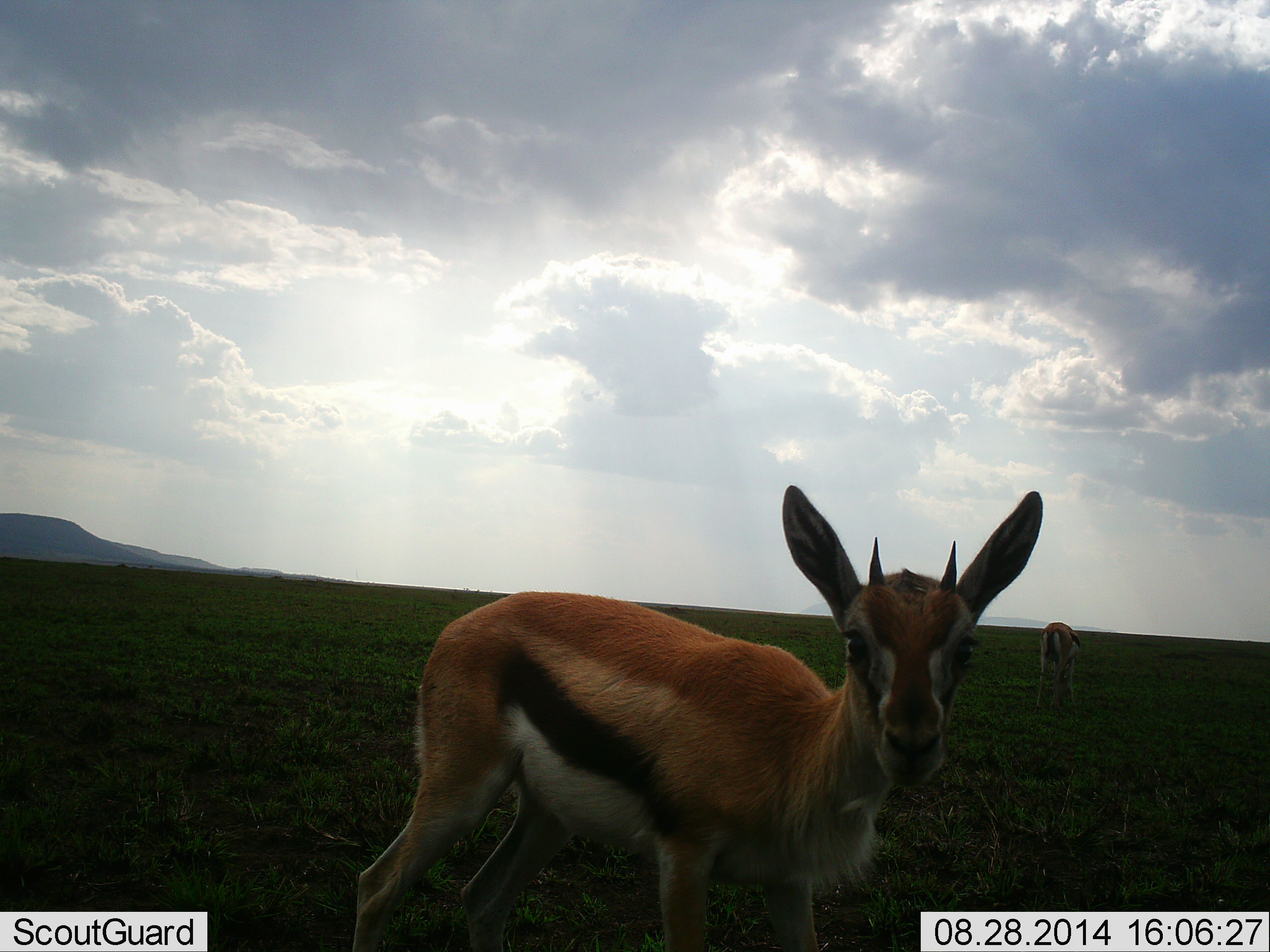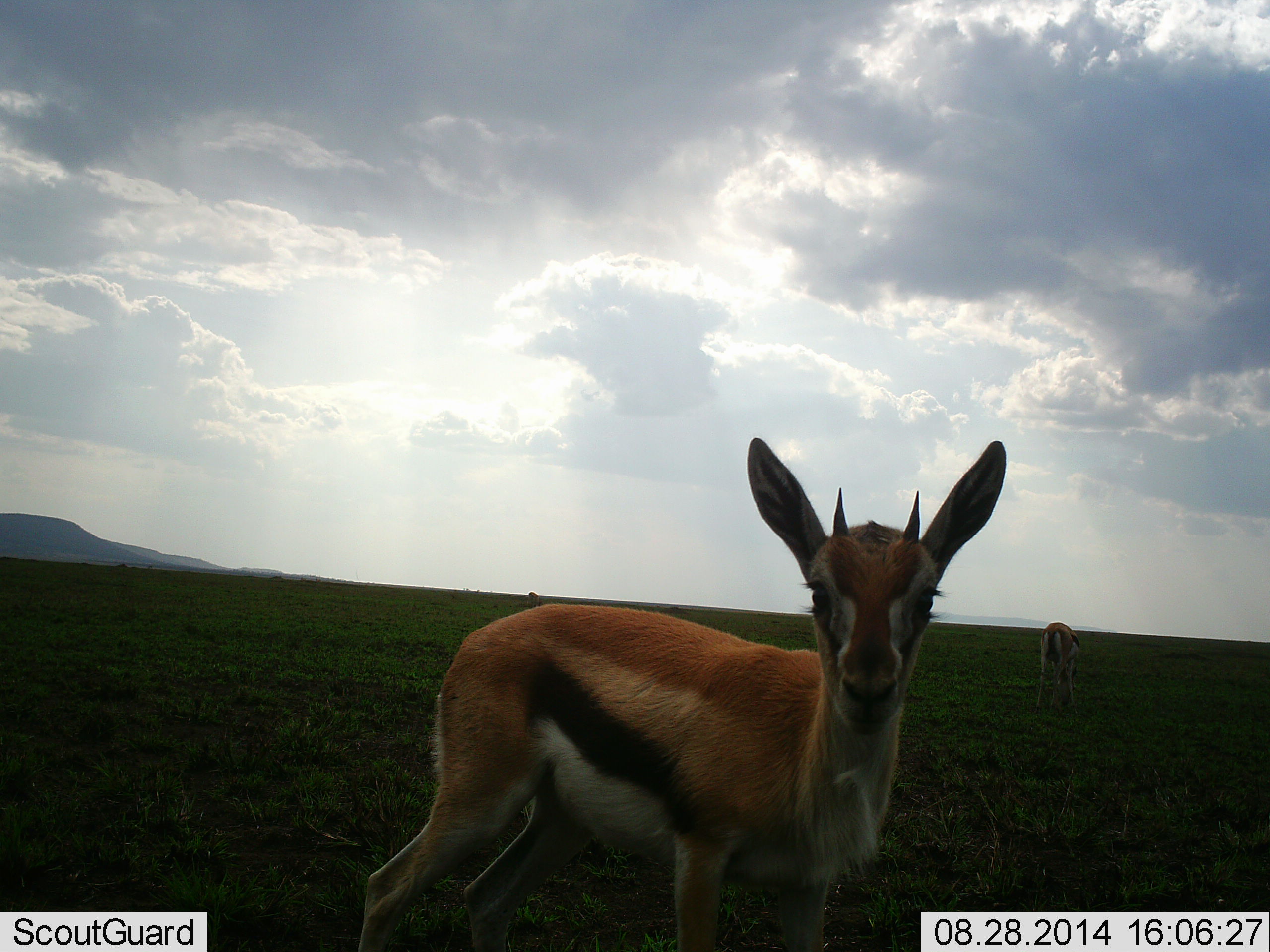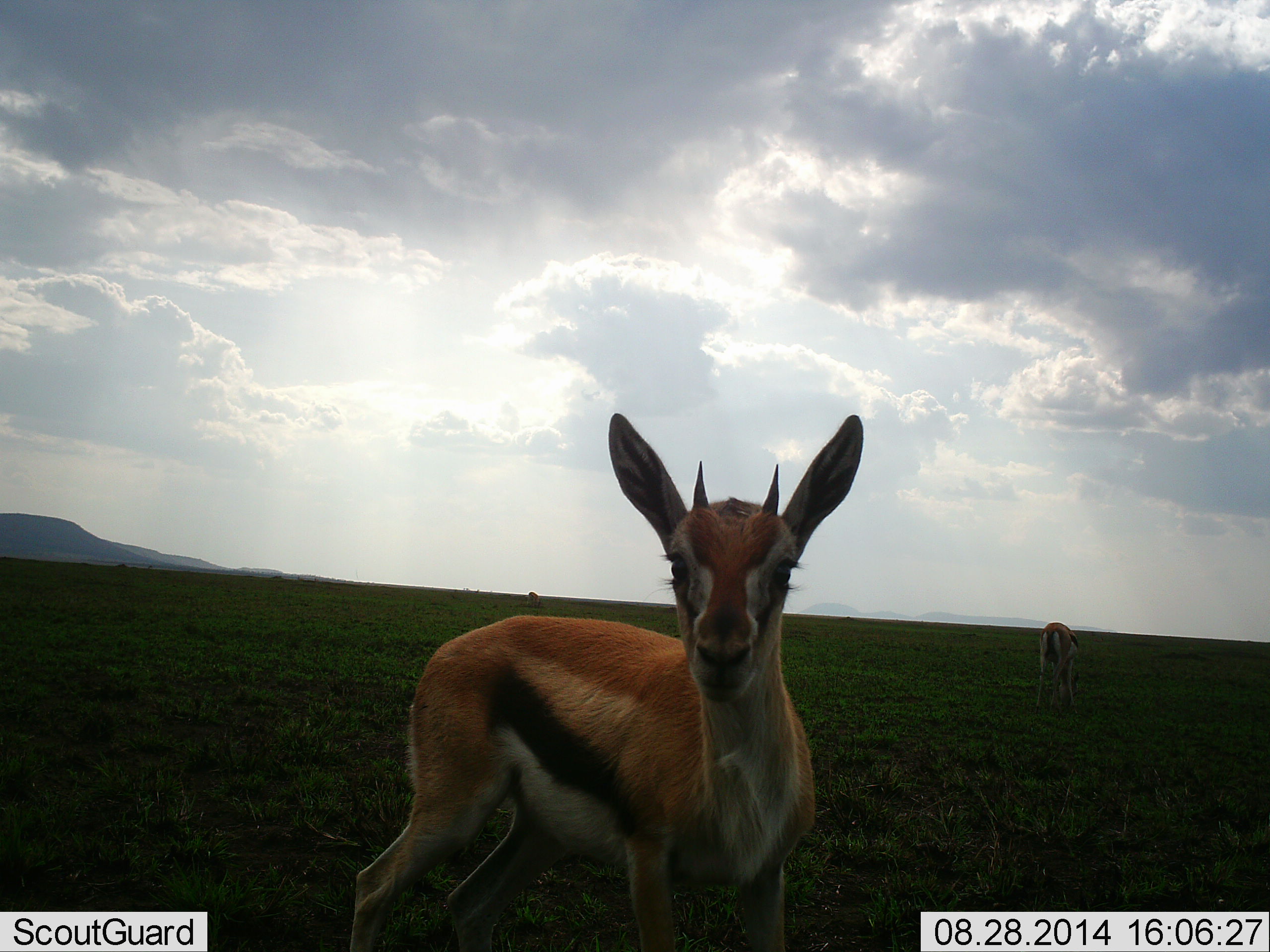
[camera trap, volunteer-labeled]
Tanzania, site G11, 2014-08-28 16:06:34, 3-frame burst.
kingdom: Animalia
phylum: Chordata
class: Mammalia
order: Artiodactyla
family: Bovidae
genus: Eudorcas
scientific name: Eudorcas thomsonii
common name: thomson's gazelle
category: gazellethomsons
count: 2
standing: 100%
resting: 0%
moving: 30%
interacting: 10%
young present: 10%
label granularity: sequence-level